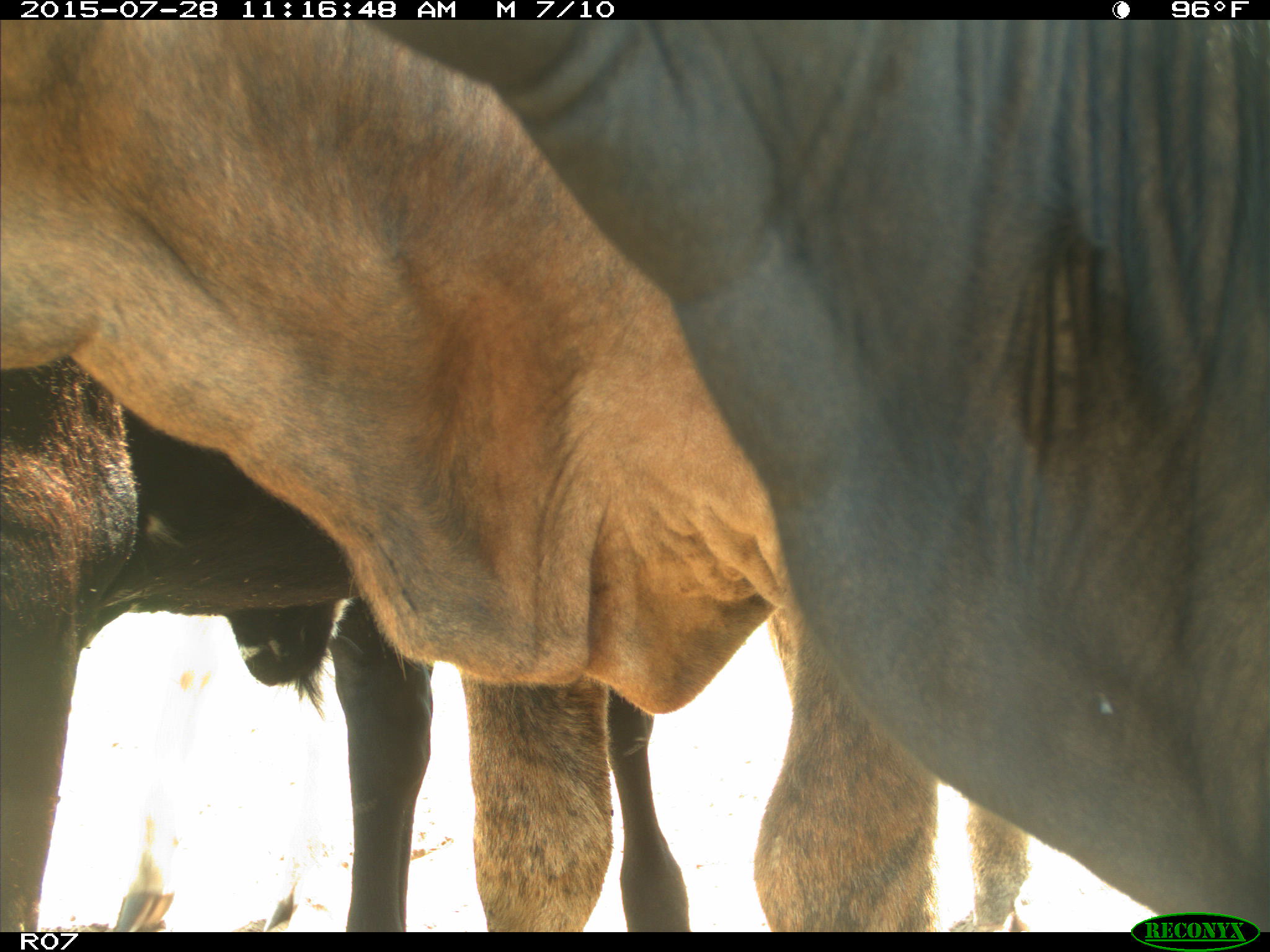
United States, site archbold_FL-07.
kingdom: Animalia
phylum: Chordata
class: Mammalia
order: Artiodactyla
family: Bovidae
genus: Bos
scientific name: Bos taurus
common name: domestic cow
Bos taurus (domestic cow).